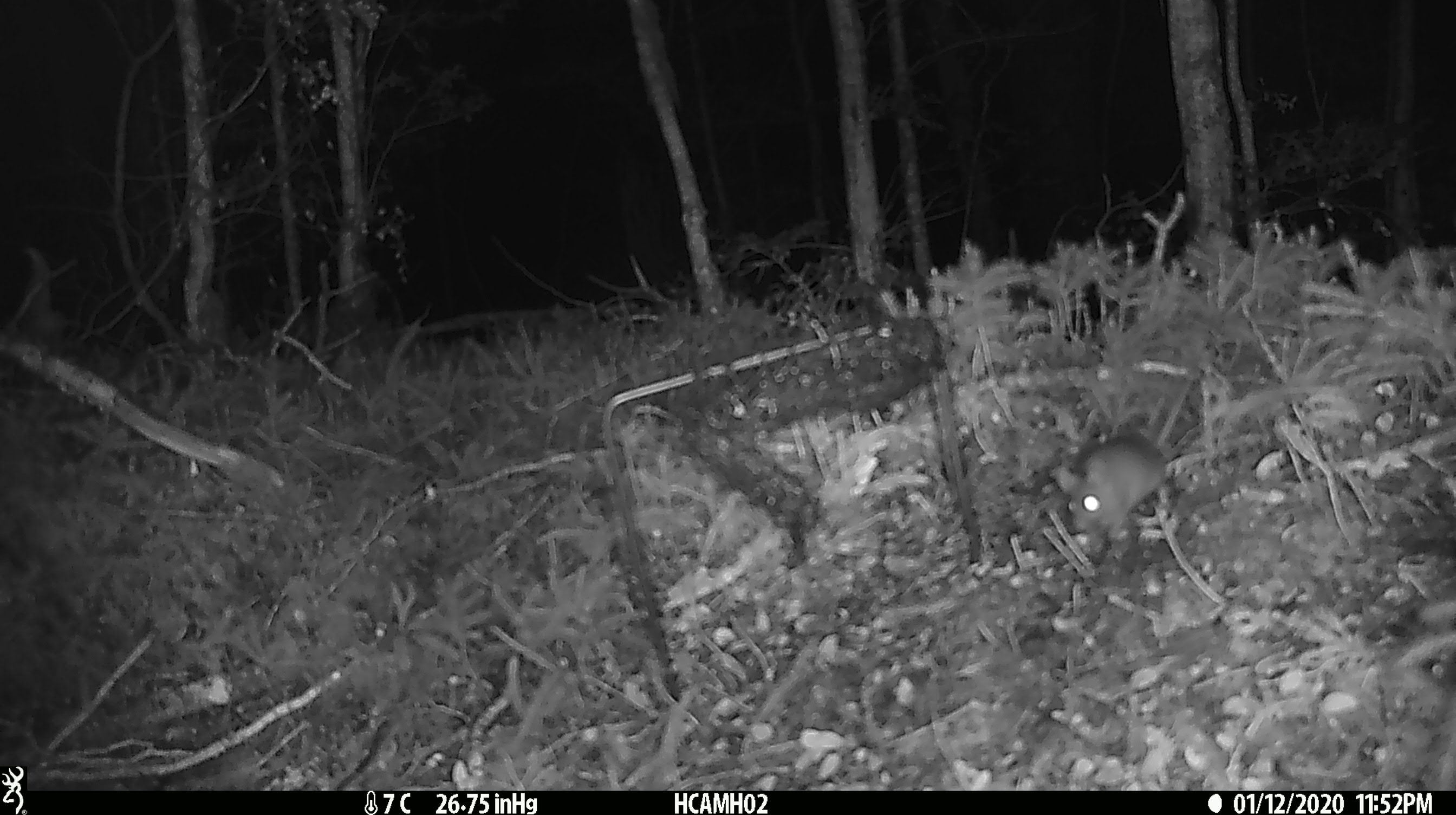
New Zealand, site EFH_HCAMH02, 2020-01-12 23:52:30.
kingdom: Animalia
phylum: Chordata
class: Mammalia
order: Rodentia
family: Muridae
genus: Mus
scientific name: Mus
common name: mouse